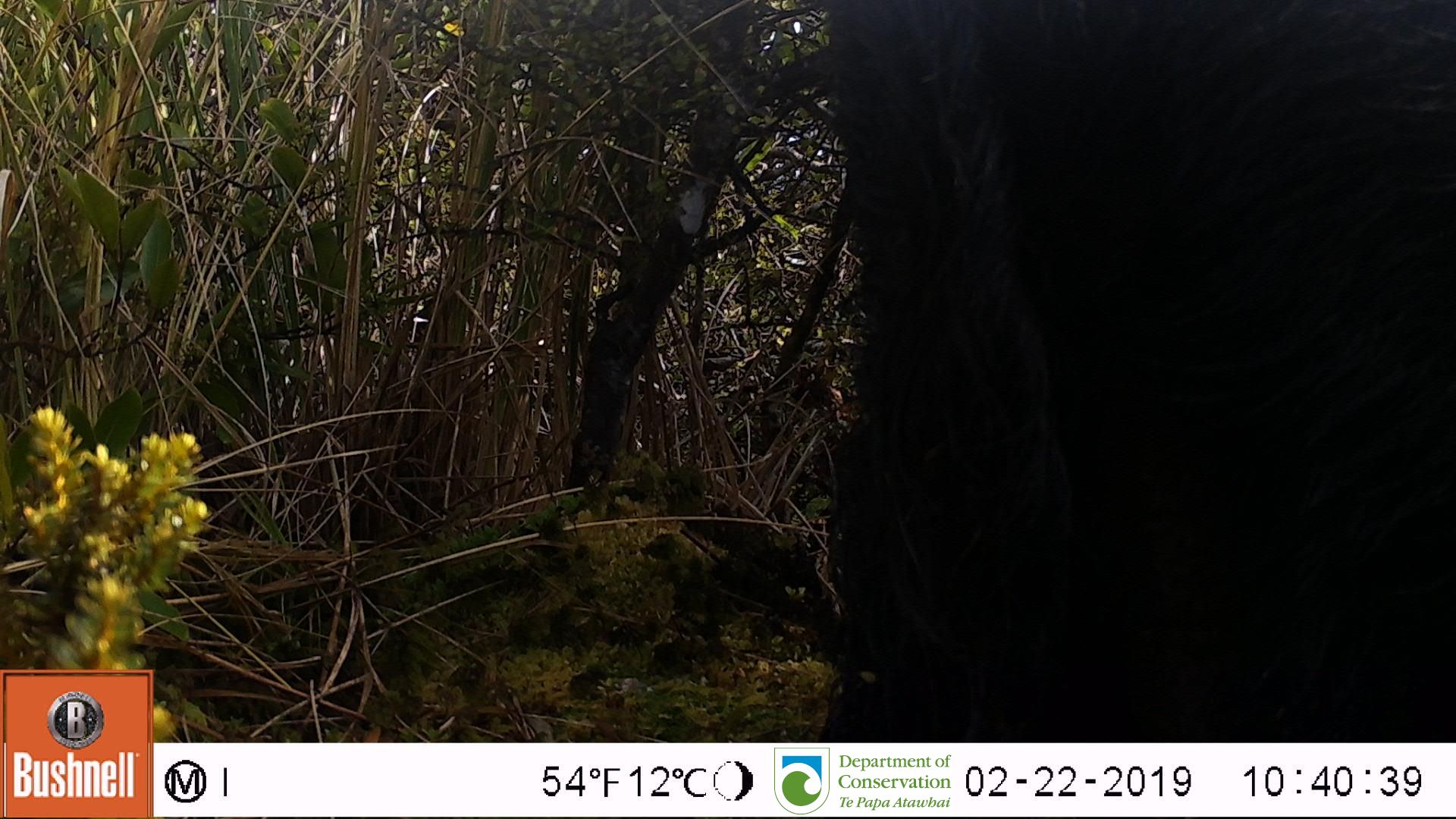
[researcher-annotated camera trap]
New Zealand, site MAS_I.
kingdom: Animalia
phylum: Chordata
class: Mammalia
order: Artiodactyla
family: Suidae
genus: Sus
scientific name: Sus scrofa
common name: pig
Pig (Sus scrofa).